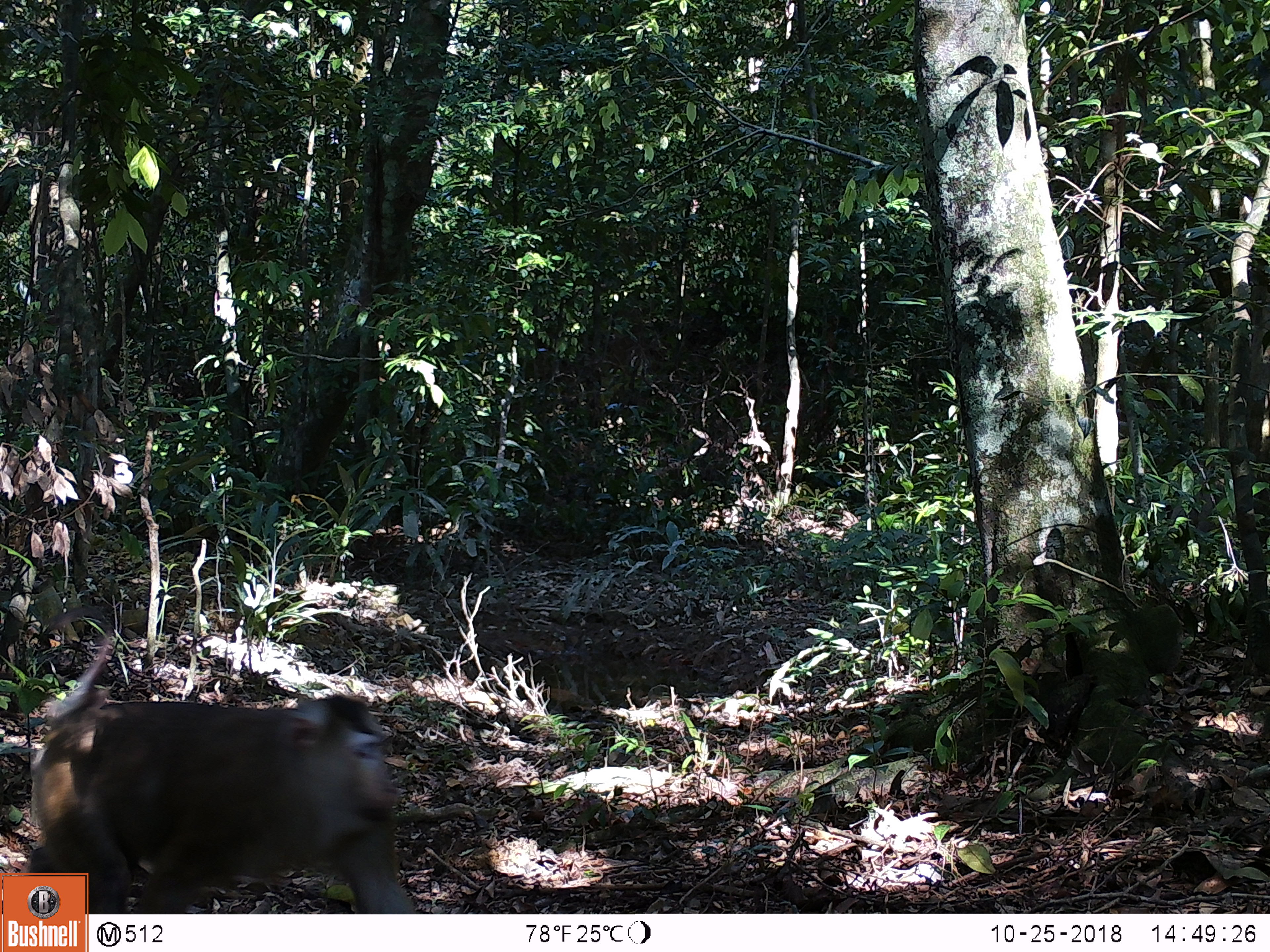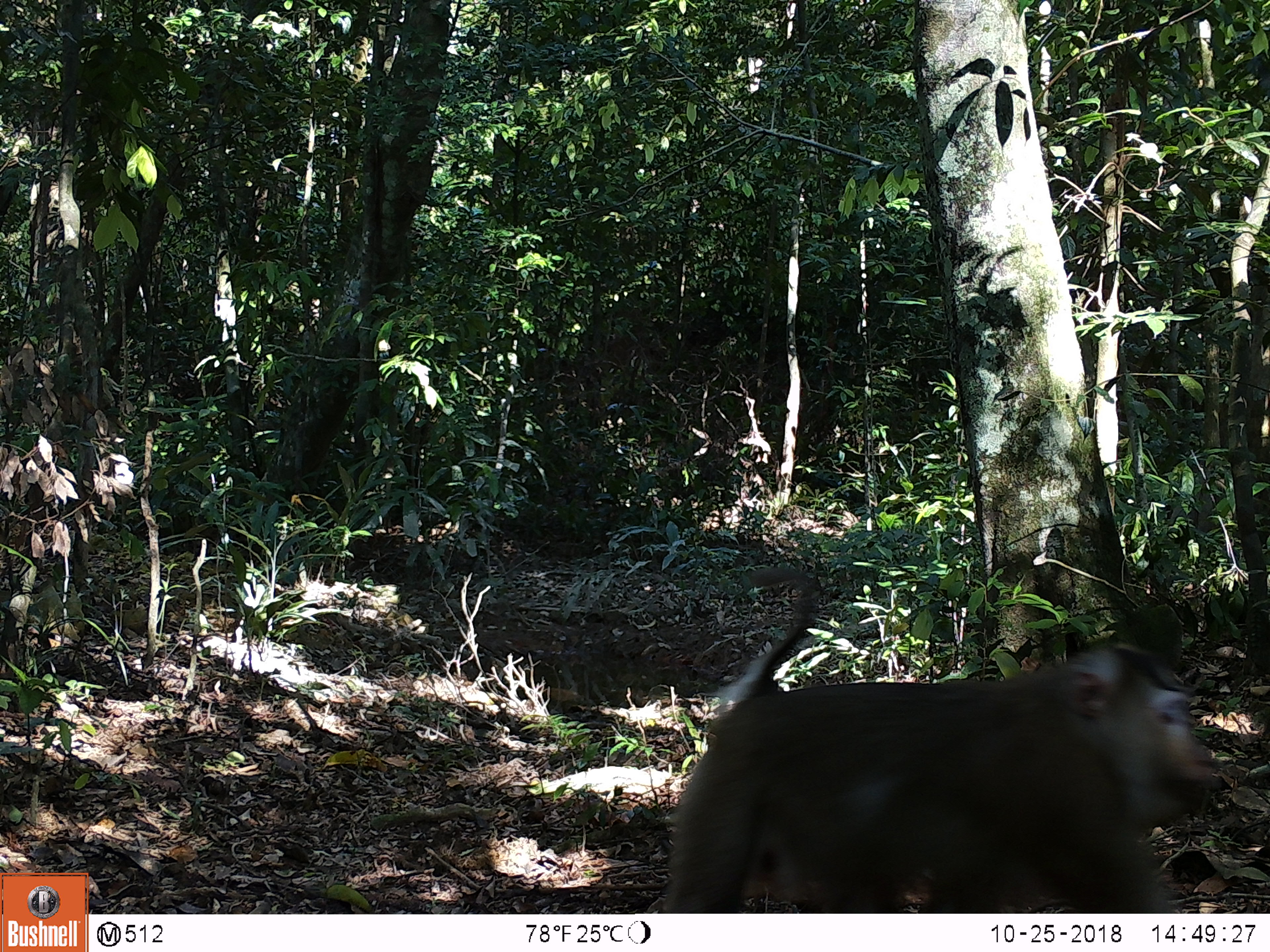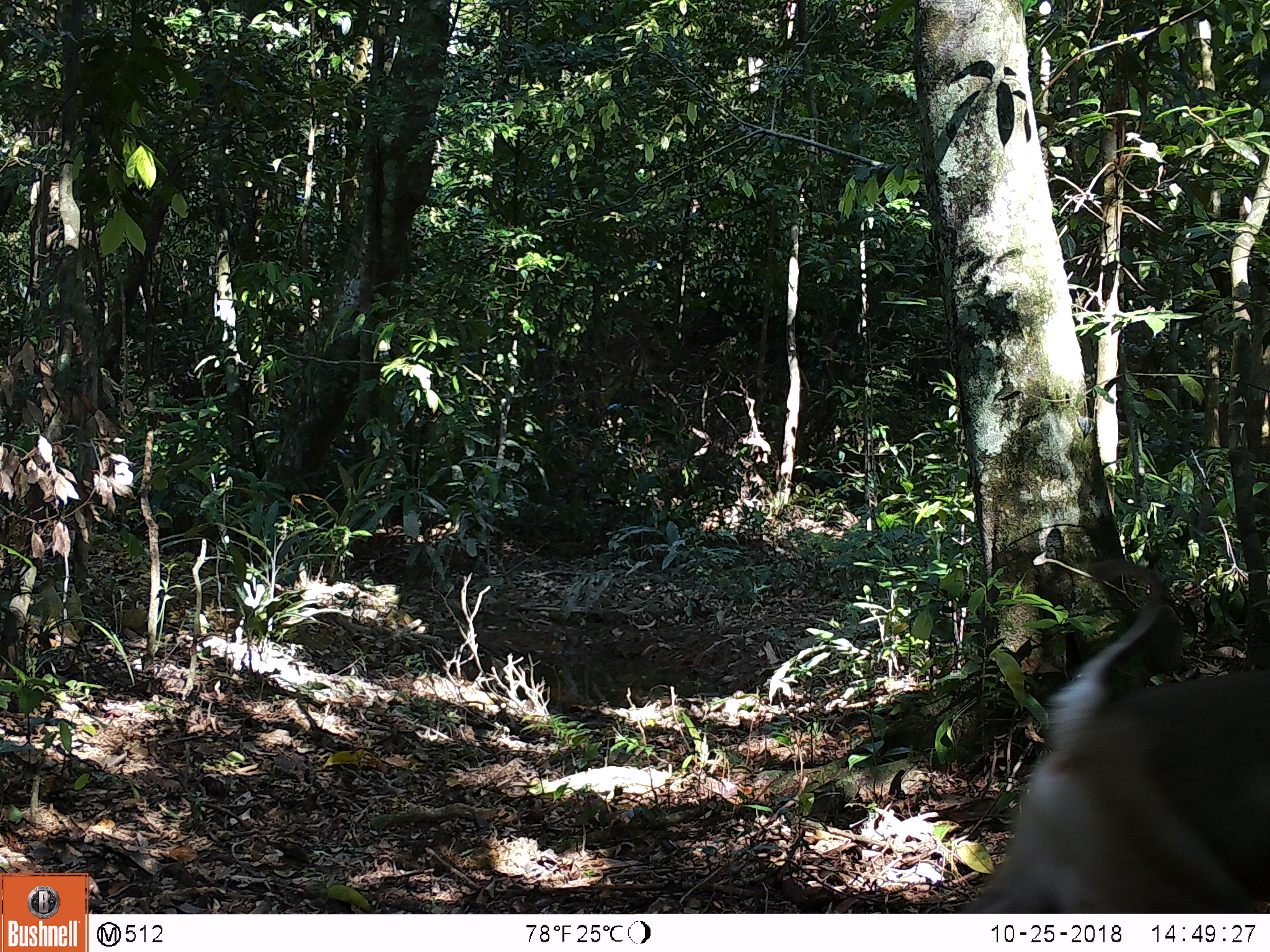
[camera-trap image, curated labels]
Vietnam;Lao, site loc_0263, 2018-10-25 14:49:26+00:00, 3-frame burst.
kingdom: Animalia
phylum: Chordata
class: Mammalia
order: Primates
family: Cercopithecidae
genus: Macaca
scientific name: Macaca nemestrina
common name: pig-tailed macaque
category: pig tailed macaque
Pig tailed macaque (pig-tailed macaque) (Macaca nemestrina). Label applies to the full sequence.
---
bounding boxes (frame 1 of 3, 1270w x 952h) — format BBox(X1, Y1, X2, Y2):
pig tailed macaque: BBox(17, 606, 417, 914)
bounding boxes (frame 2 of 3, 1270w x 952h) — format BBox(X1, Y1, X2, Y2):
pig tailed macaque: BBox(657, 563, 1221, 910)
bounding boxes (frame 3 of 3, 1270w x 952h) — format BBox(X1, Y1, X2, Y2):
pig tailed macaque: BBox(952, 557, 1269, 910)